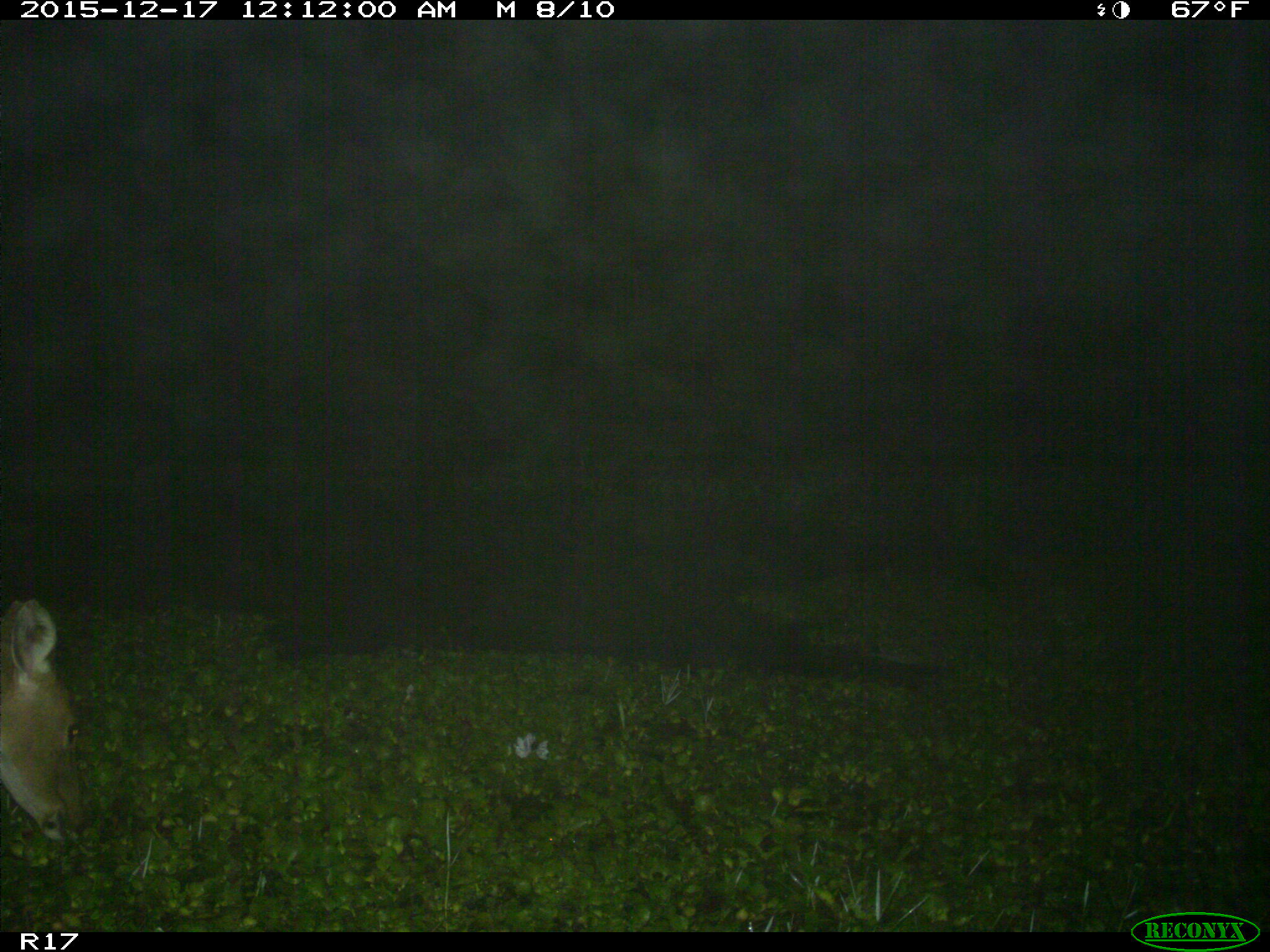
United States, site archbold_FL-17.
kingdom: Animalia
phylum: Chordata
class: Mammalia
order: Artiodactyla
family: Cervidae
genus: Odocoileus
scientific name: Odocoileus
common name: deer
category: unidentified deer